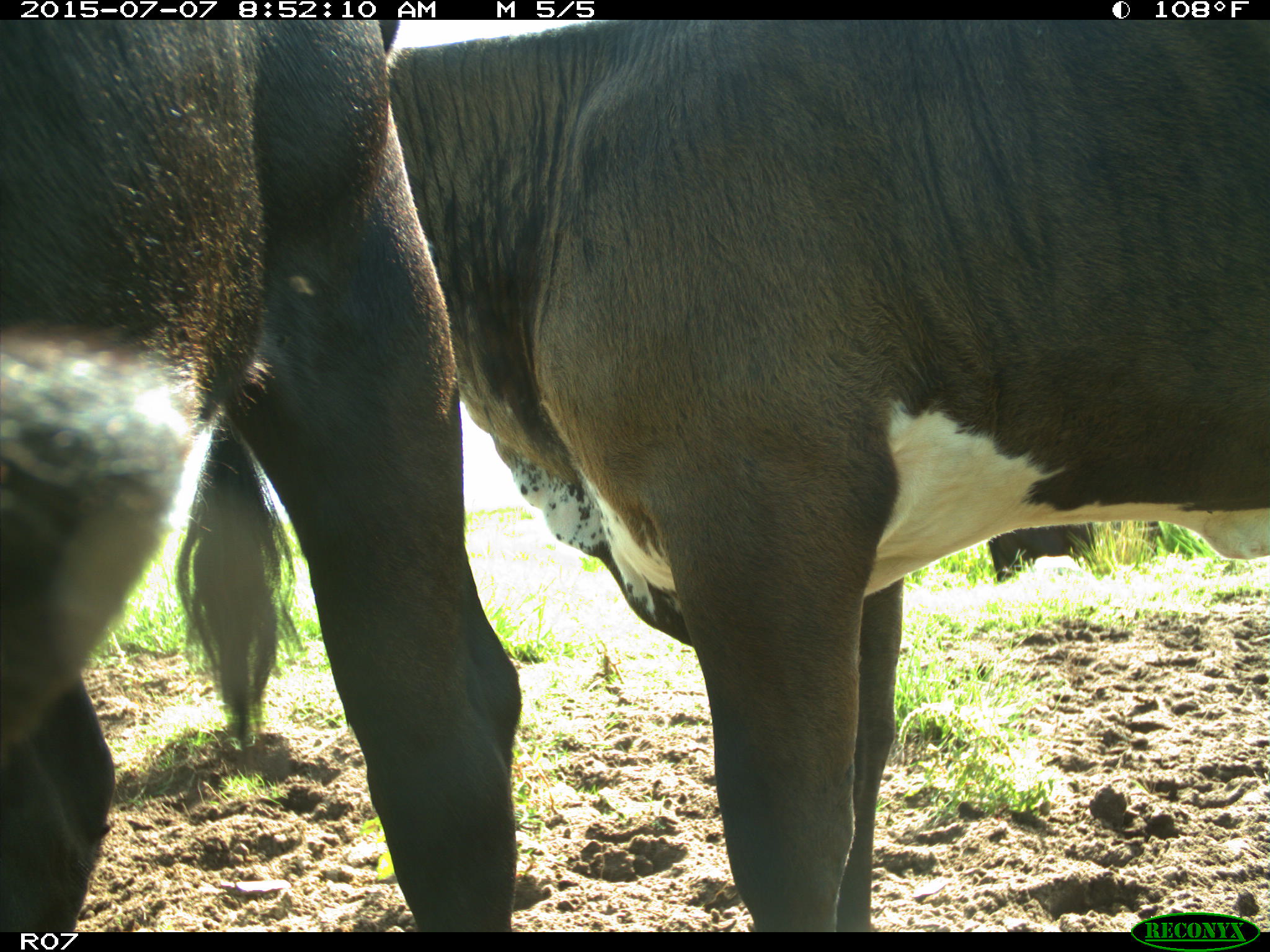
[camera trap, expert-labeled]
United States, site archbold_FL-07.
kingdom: Animalia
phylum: Chordata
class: Mammalia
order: Artiodactyla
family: Bovidae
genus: Bos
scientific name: Bos taurus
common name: domestic cow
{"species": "Bos taurus (domestic cow)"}